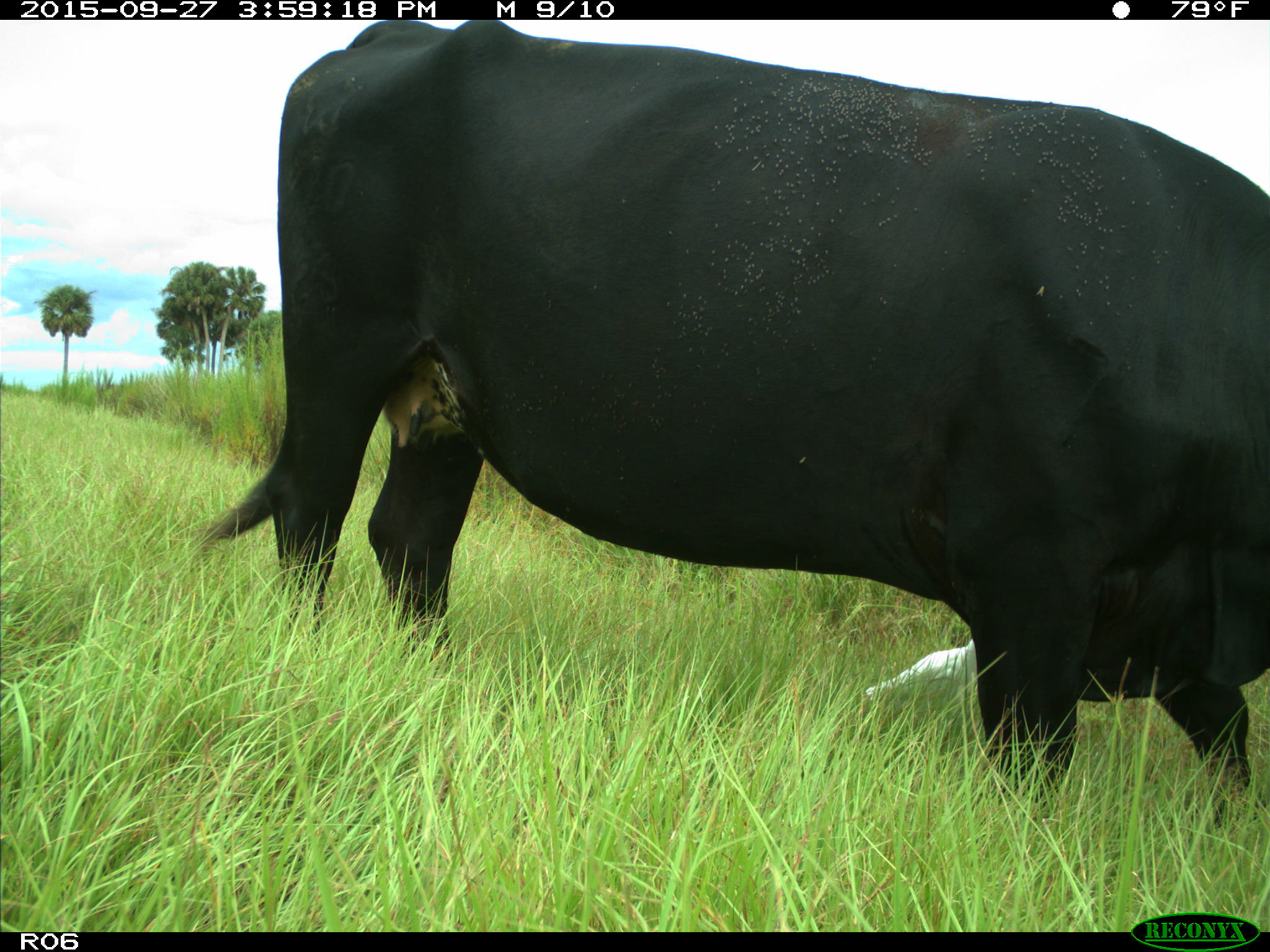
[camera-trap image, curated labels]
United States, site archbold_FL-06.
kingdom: Animalia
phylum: Chordata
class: Mammalia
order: Artiodactyla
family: Bovidae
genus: Bos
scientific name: Bos taurus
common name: domestic cow